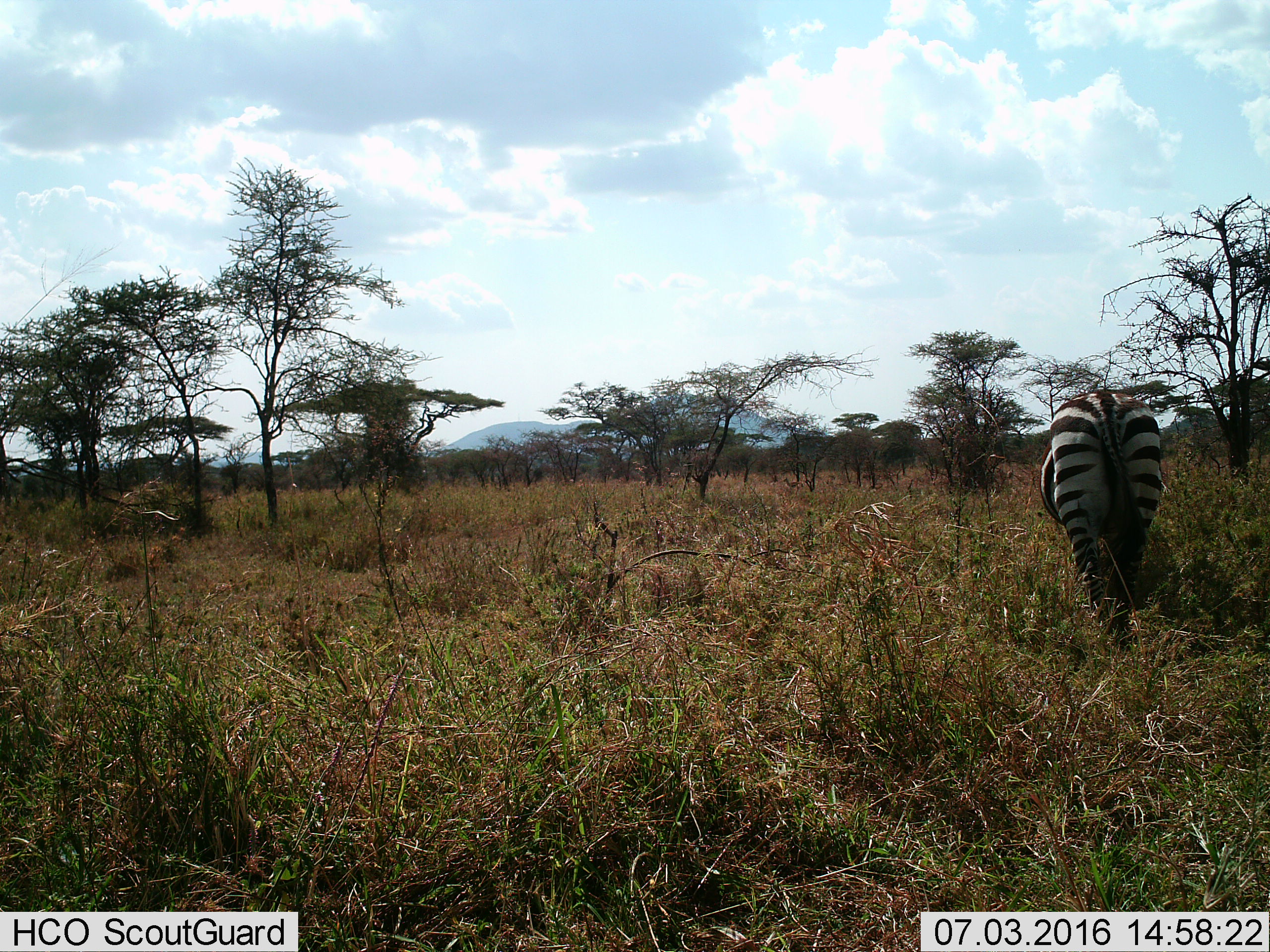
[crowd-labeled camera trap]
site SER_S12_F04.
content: unidentified animal